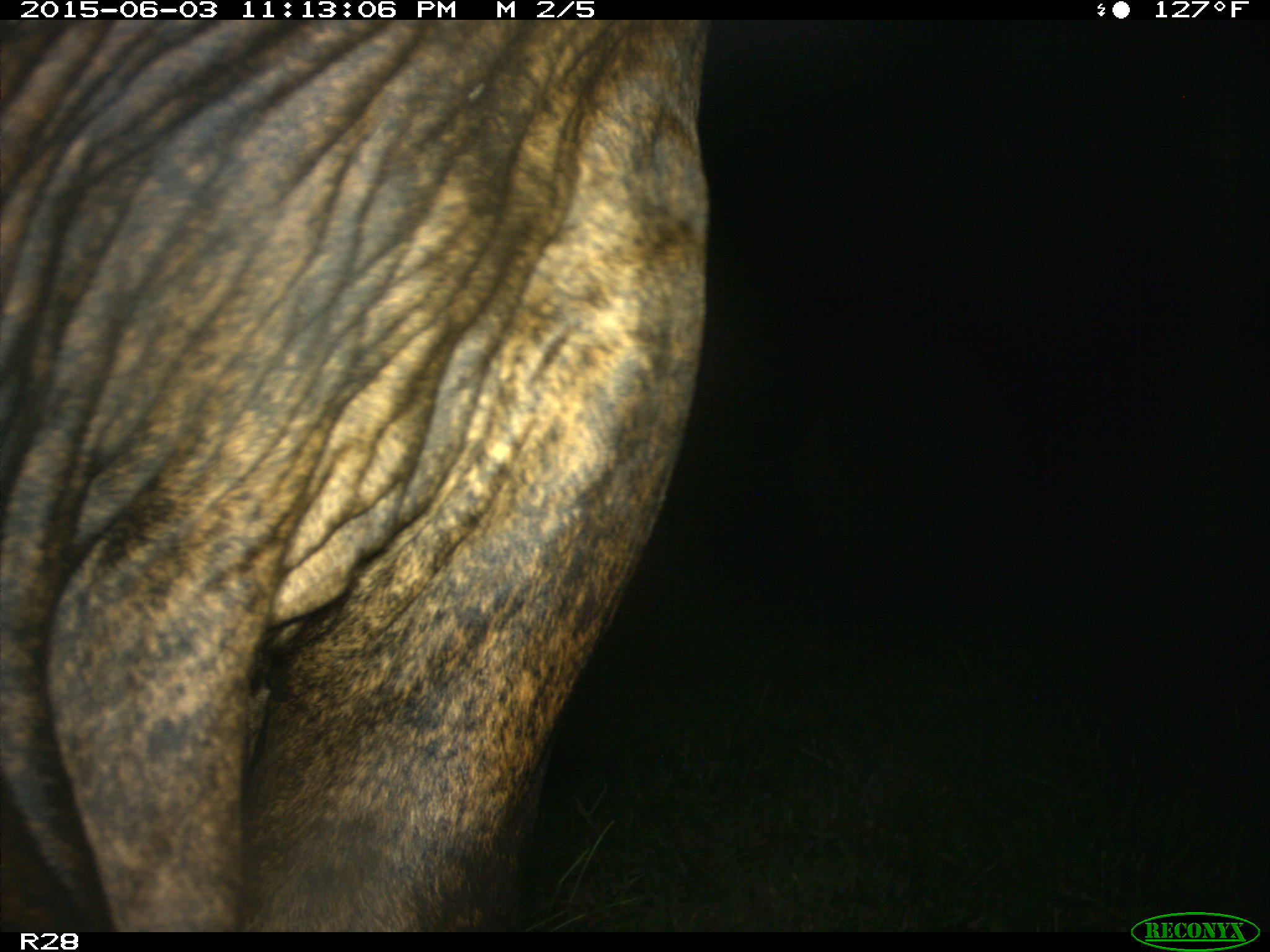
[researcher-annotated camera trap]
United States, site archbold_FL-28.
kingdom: Animalia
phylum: Chordata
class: Mammalia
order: Artiodactyla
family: Bovidae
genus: Bos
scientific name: Bos taurus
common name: domestic cow